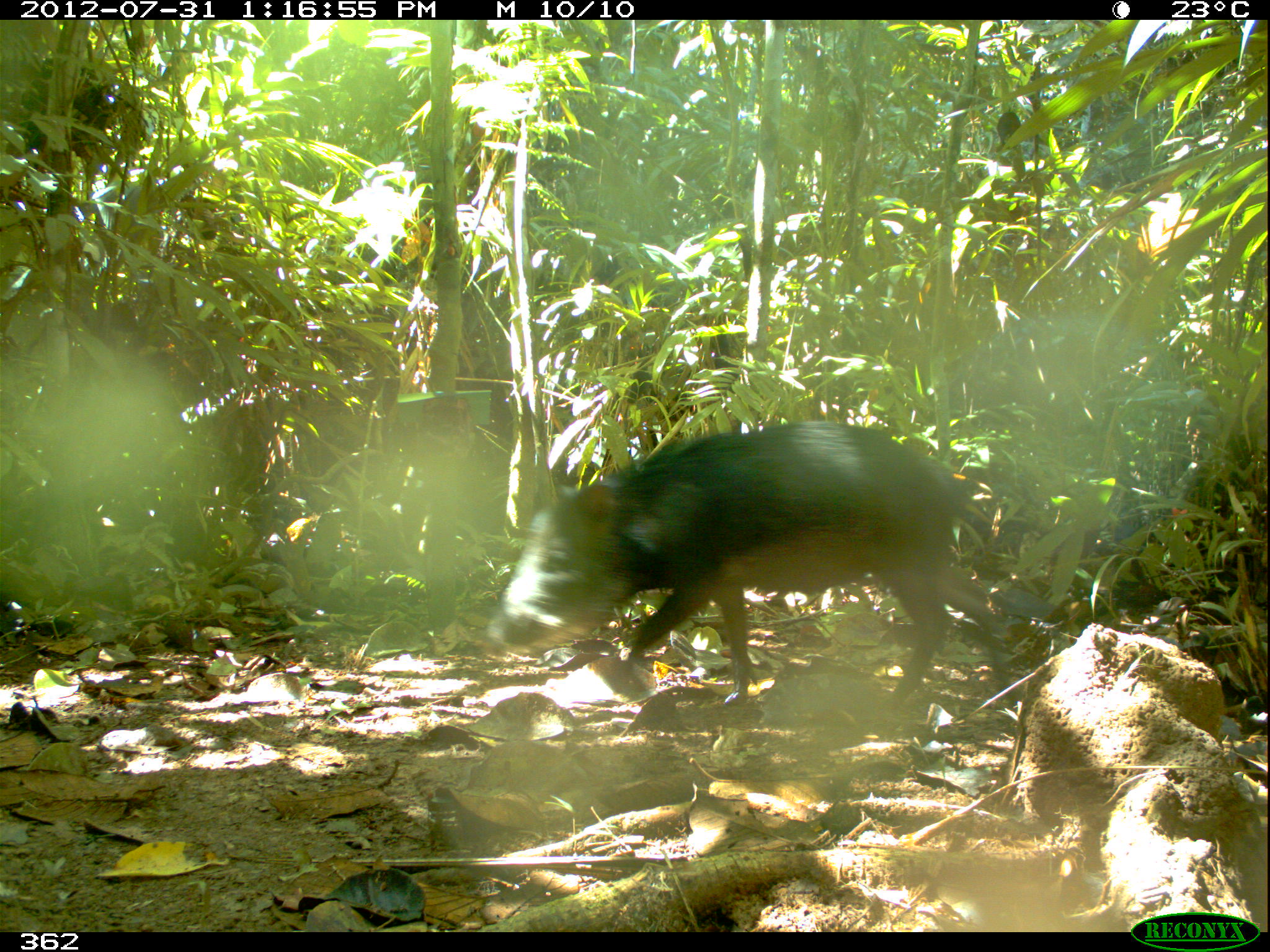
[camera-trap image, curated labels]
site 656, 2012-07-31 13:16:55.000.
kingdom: Animalia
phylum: Chordata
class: Mammalia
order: Artiodactyla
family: Tayassuidae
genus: Tayassu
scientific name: Tayassu pecari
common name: white-lipped peccary